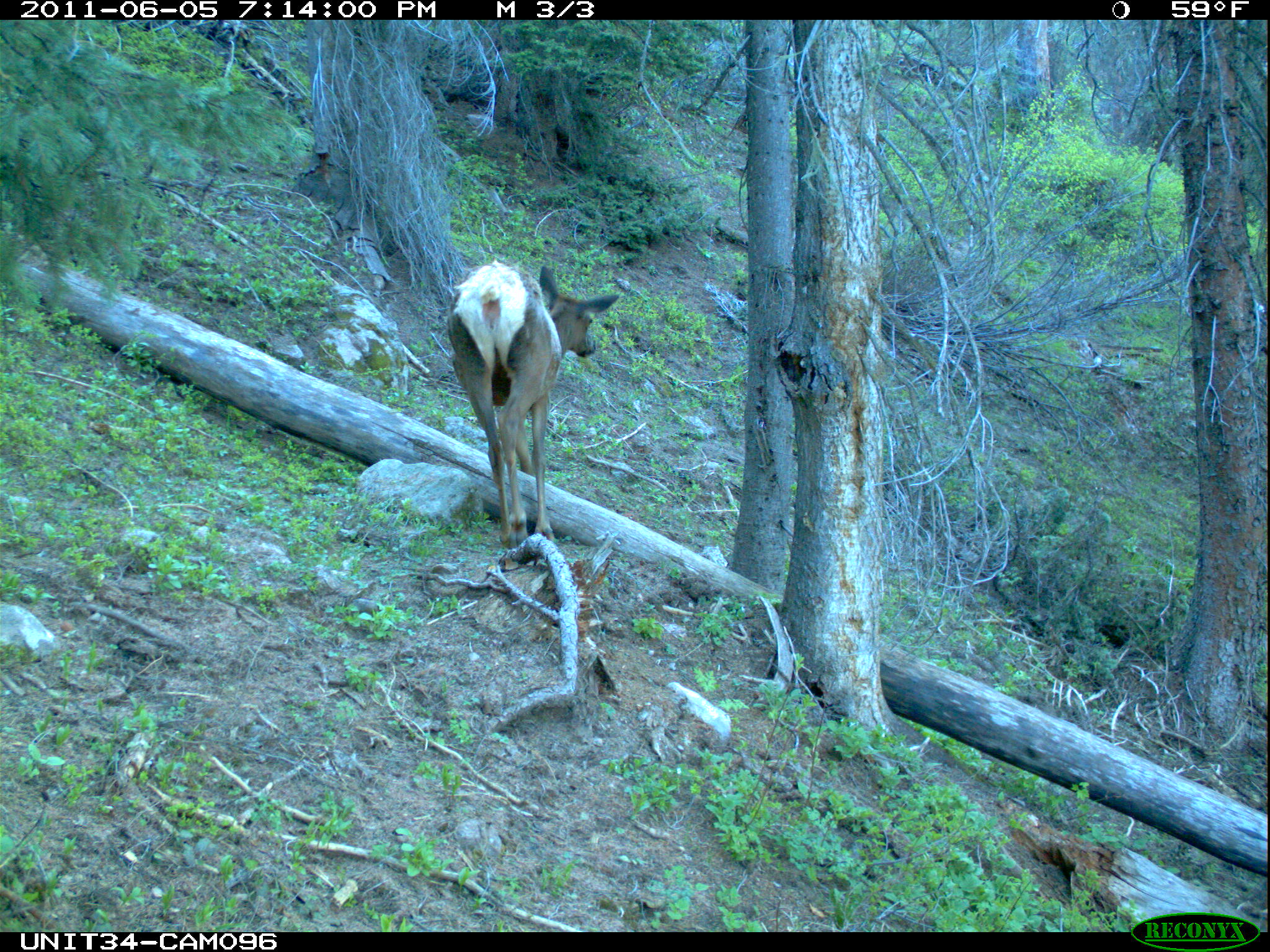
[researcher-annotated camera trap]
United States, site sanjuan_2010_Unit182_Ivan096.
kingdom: Animalia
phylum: Chordata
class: Mammalia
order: Artiodactyla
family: Cervidae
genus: Cervus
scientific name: Cervus elaphus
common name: red deer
Cervus elaphus (red deer).